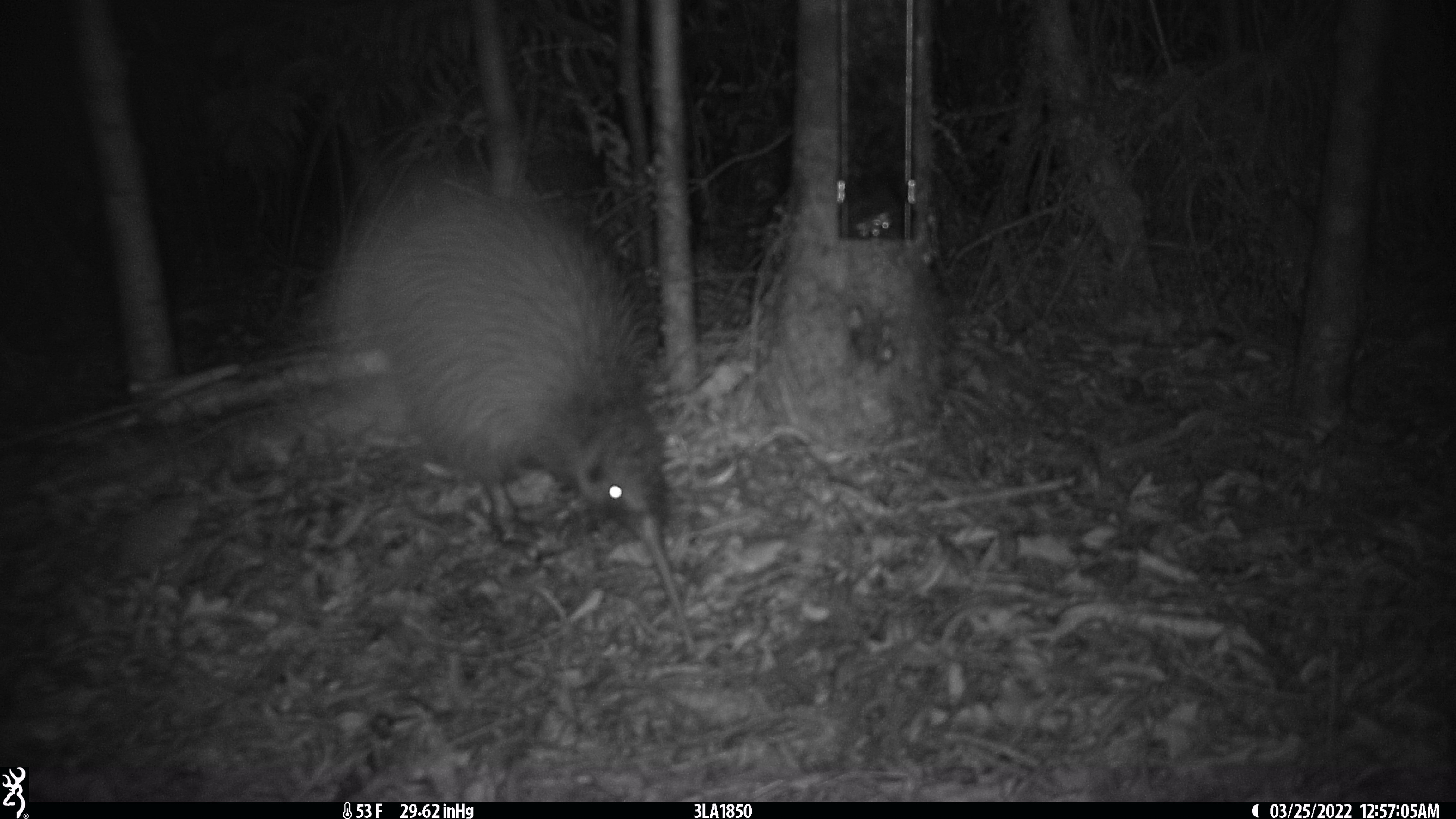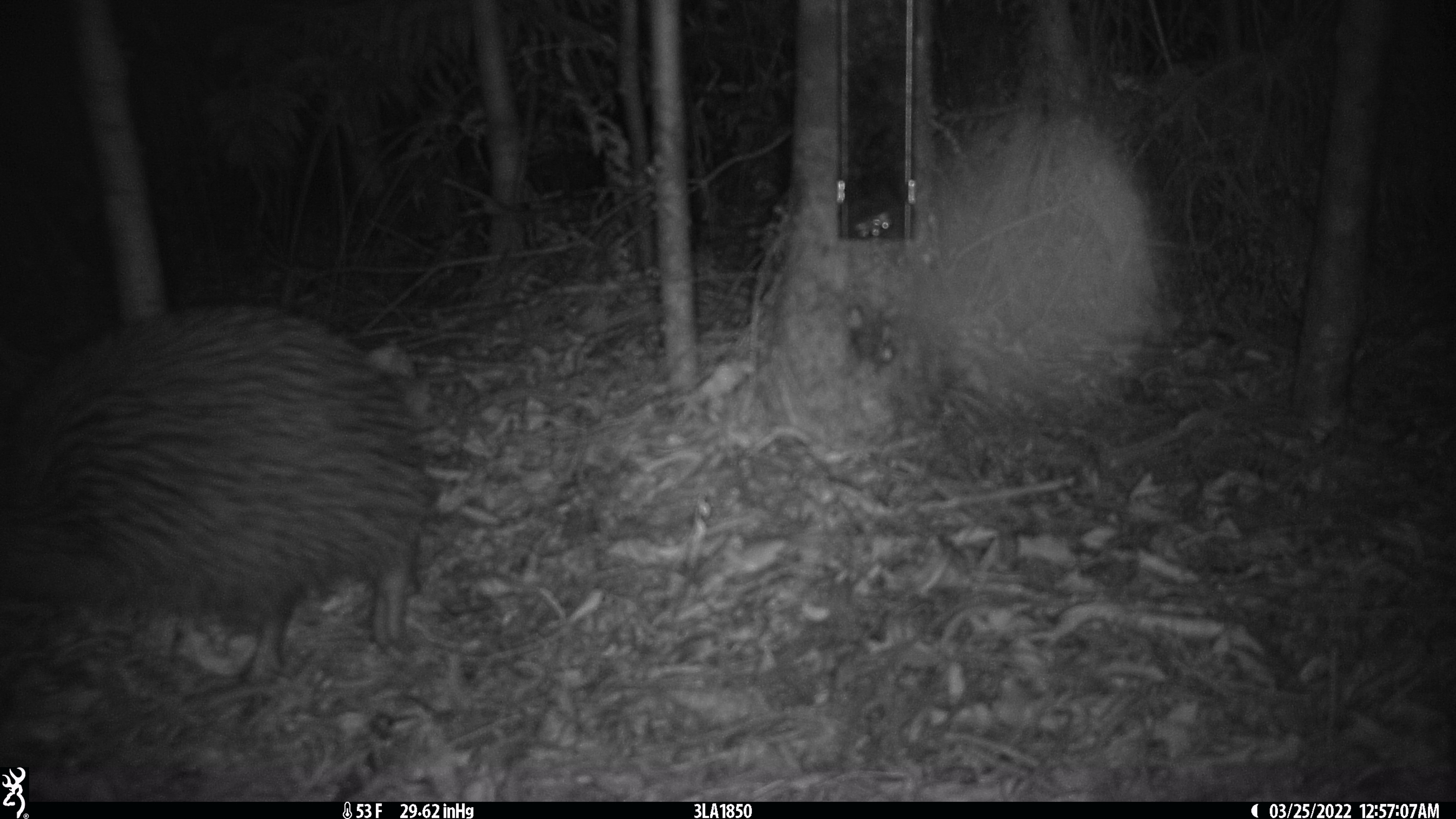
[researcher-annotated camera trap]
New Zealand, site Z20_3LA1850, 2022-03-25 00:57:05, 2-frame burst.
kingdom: Animalia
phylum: Chordata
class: Aves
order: Apterygiformes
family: Apterygidae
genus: Apteryx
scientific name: Apteryx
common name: kiwi